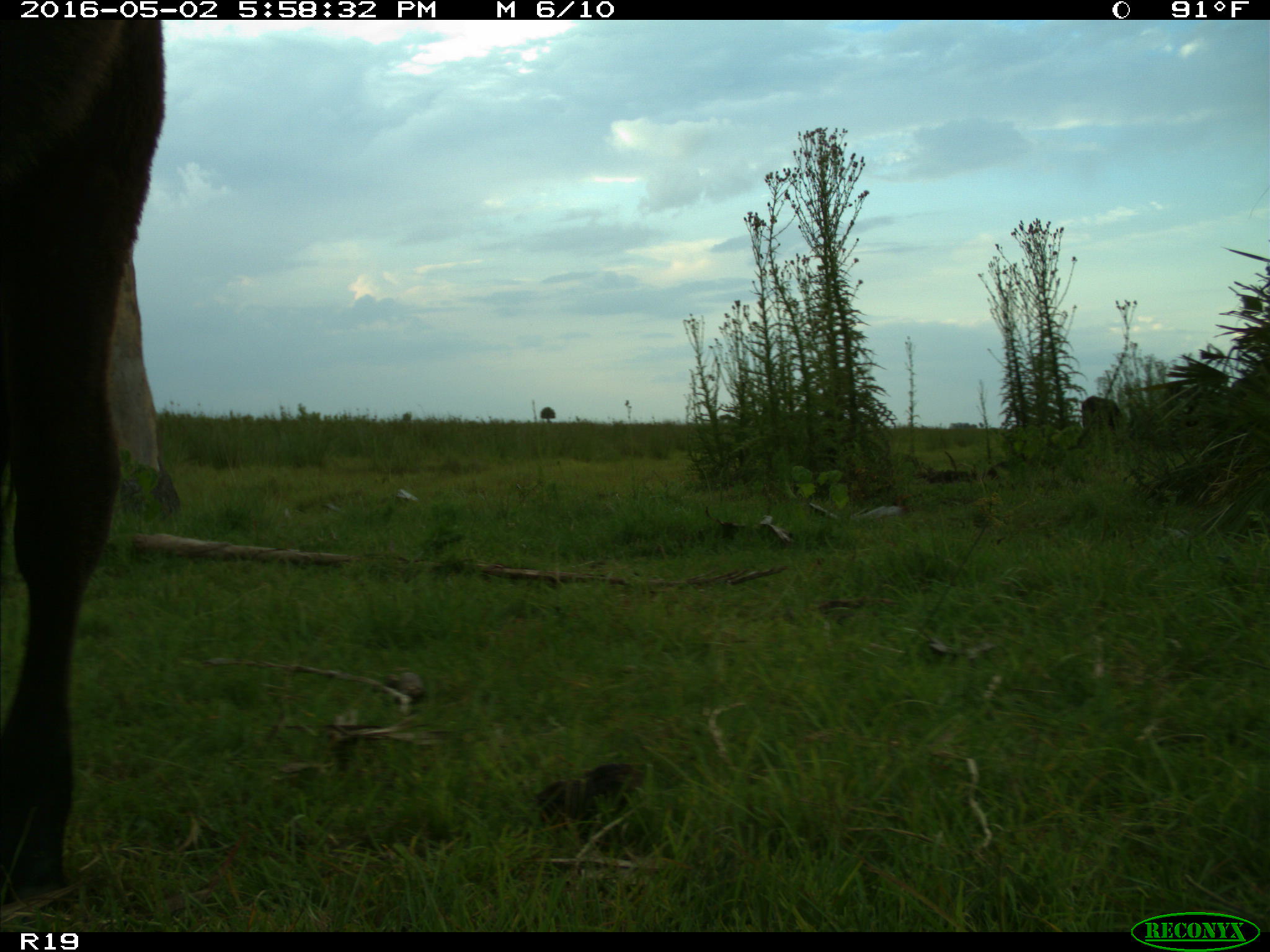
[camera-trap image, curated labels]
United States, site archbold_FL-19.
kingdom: Animalia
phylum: Chordata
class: Mammalia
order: Artiodactyla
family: Bovidae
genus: Bos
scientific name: Bos taurus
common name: domestic cow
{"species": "Bos taurus (domestic cow)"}